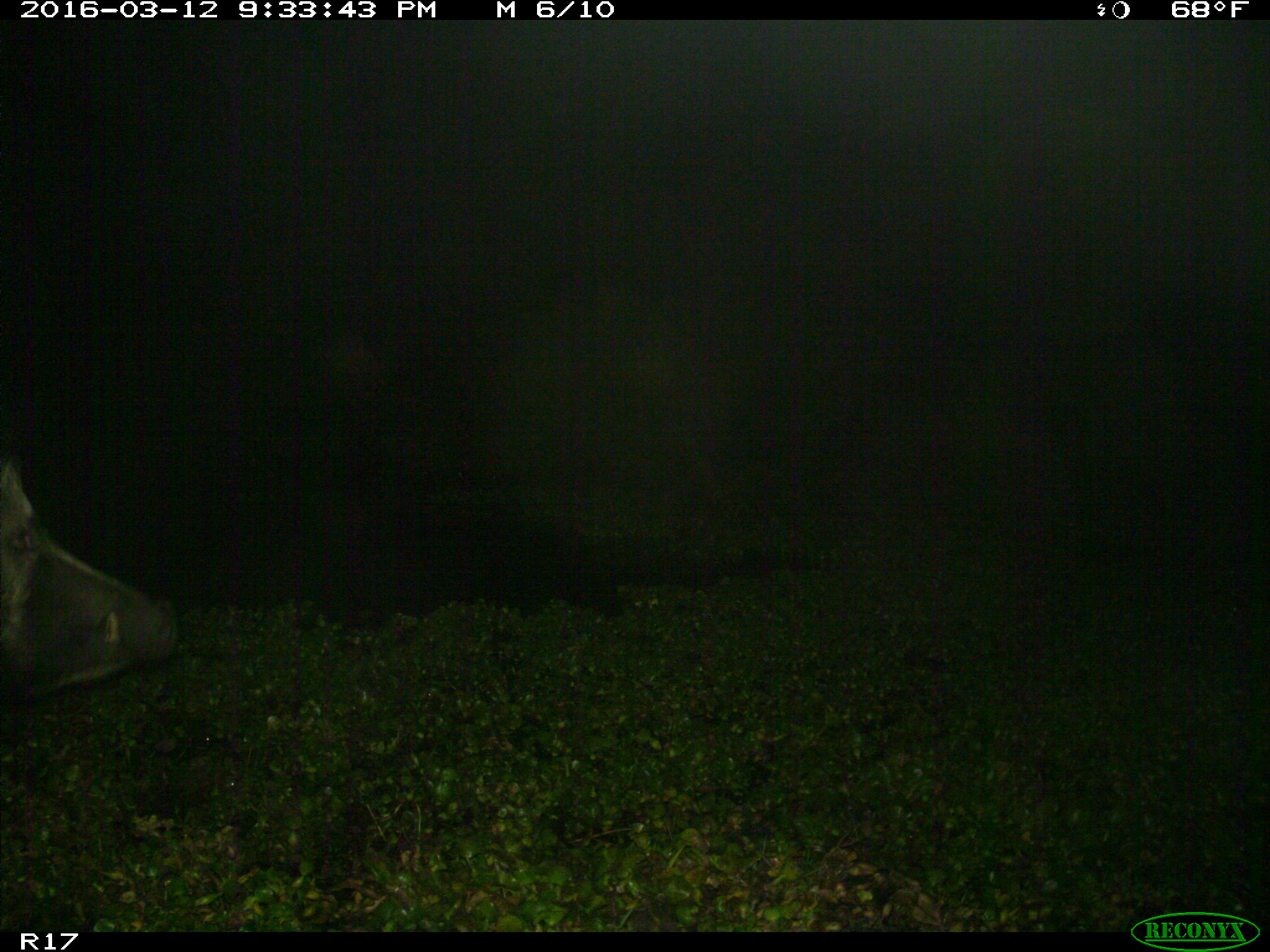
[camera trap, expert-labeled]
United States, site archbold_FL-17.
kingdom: Animalia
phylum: Chordata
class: Mammalia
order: Artiodactyla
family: Suidae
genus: Sus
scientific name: Sus scrofa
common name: wild boar